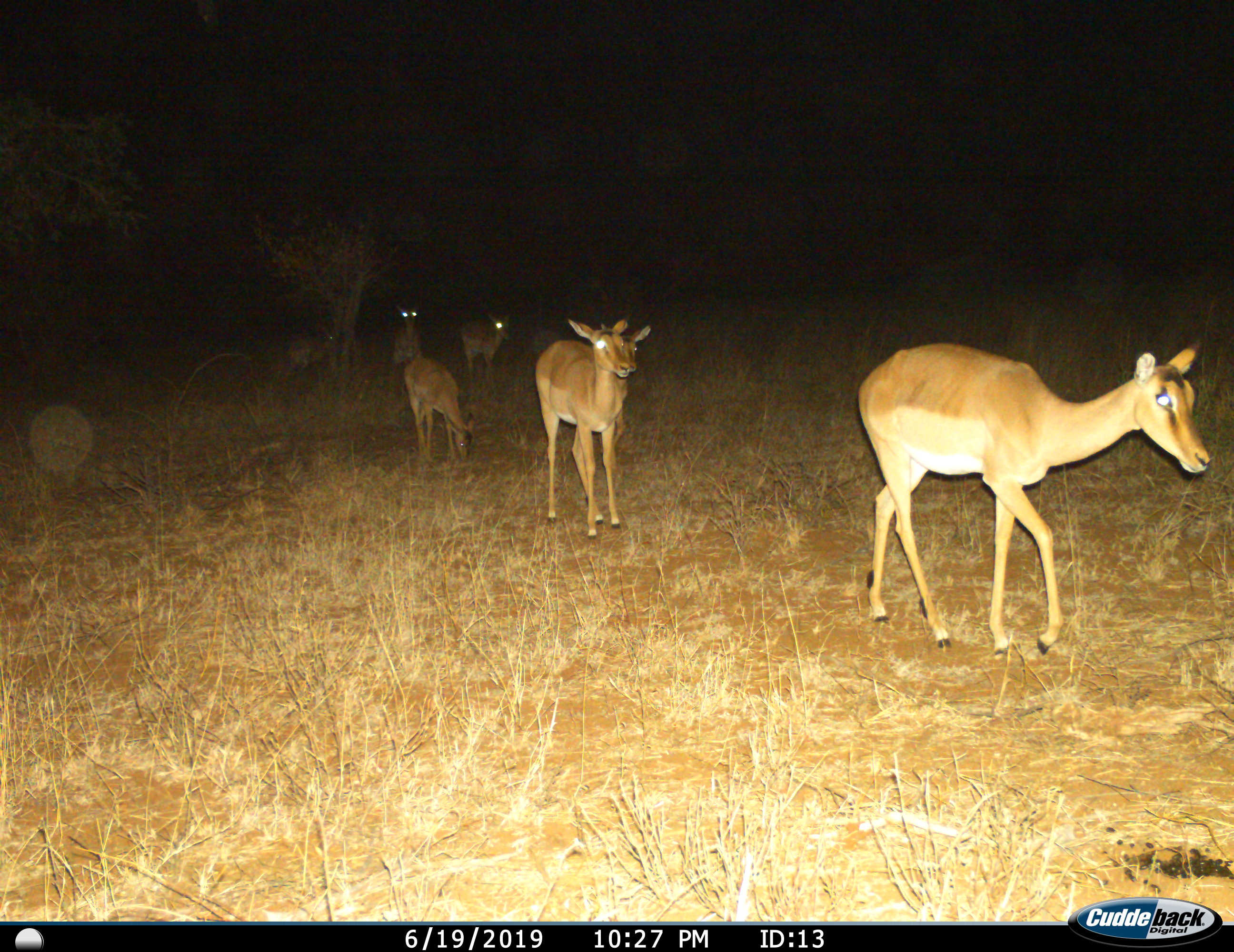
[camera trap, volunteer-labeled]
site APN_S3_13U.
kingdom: Animalia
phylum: Chordata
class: Mammalia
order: Artiodactyla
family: Bovidae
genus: Aepyceros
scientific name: Aepyceros melampus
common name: impala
Impala (Aepyceros melampus), count 6. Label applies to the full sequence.